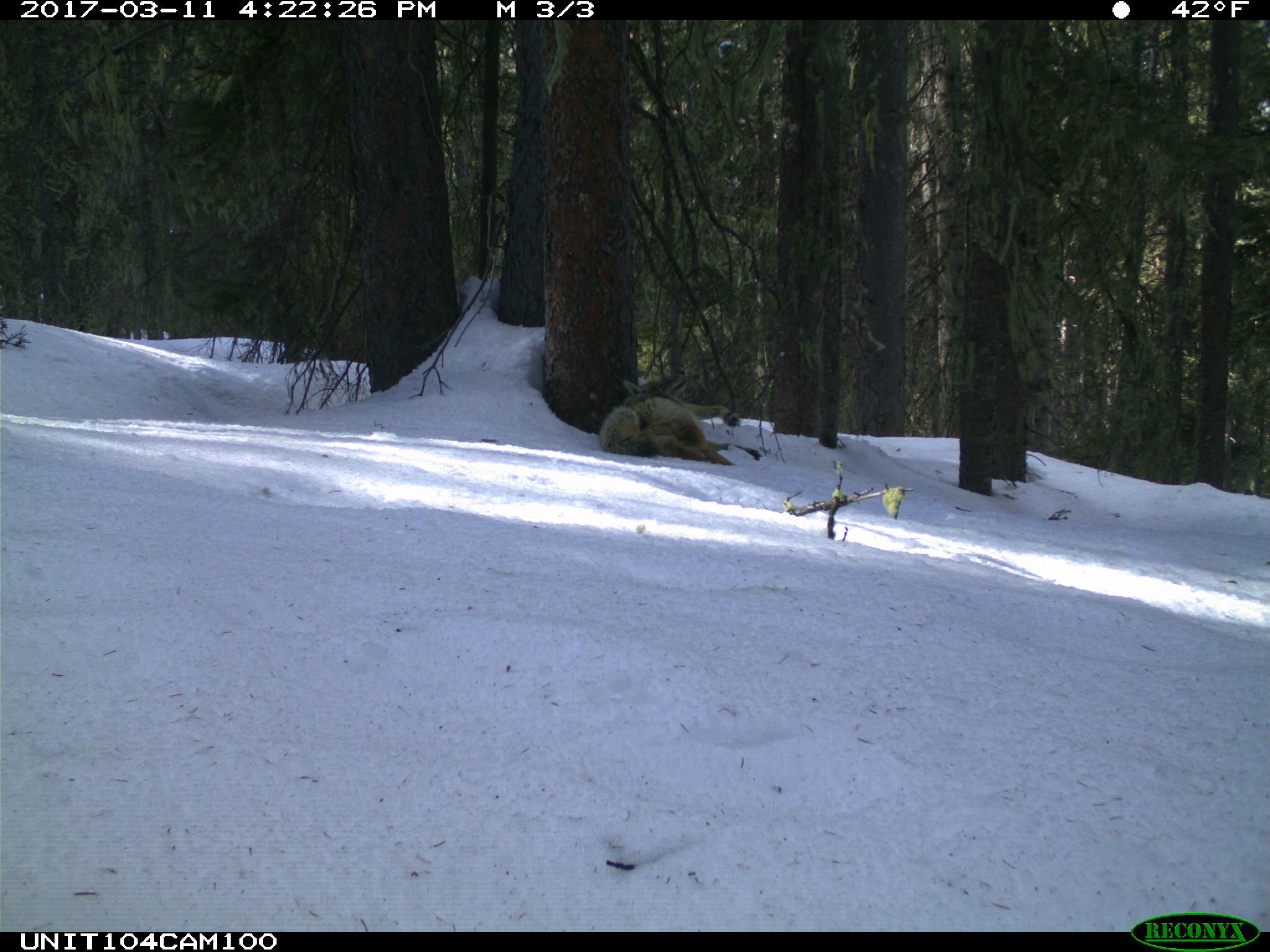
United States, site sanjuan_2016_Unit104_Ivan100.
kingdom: Animalia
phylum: Chordata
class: Mammalia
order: Carnivora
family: Canidae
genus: Canis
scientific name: Canis latrans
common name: coyote